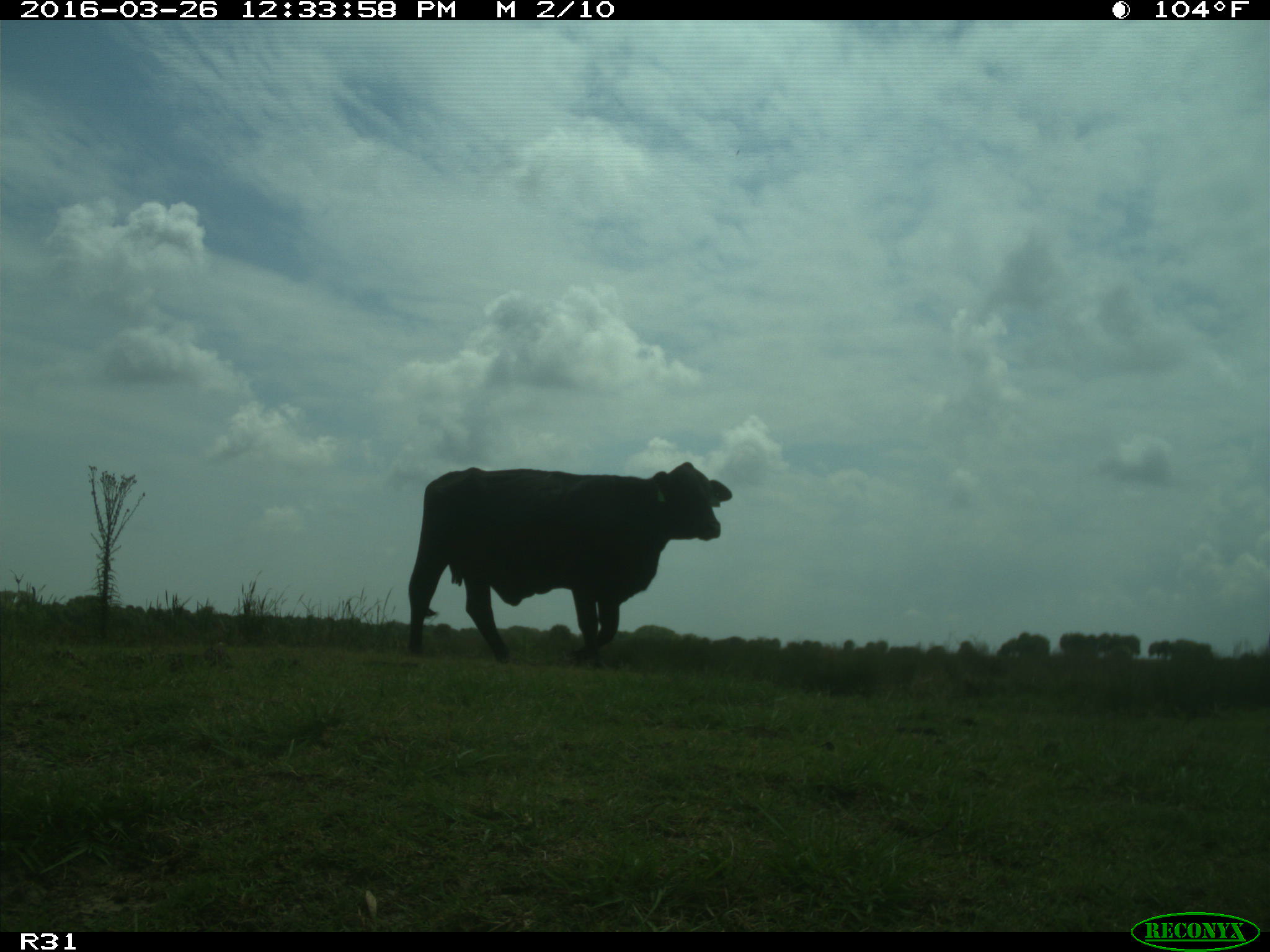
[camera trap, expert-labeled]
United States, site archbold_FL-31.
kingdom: Animalia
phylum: Chordata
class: Mammalia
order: Artiodactyla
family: Bovidae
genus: Bos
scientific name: Bos taurus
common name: domestic cow